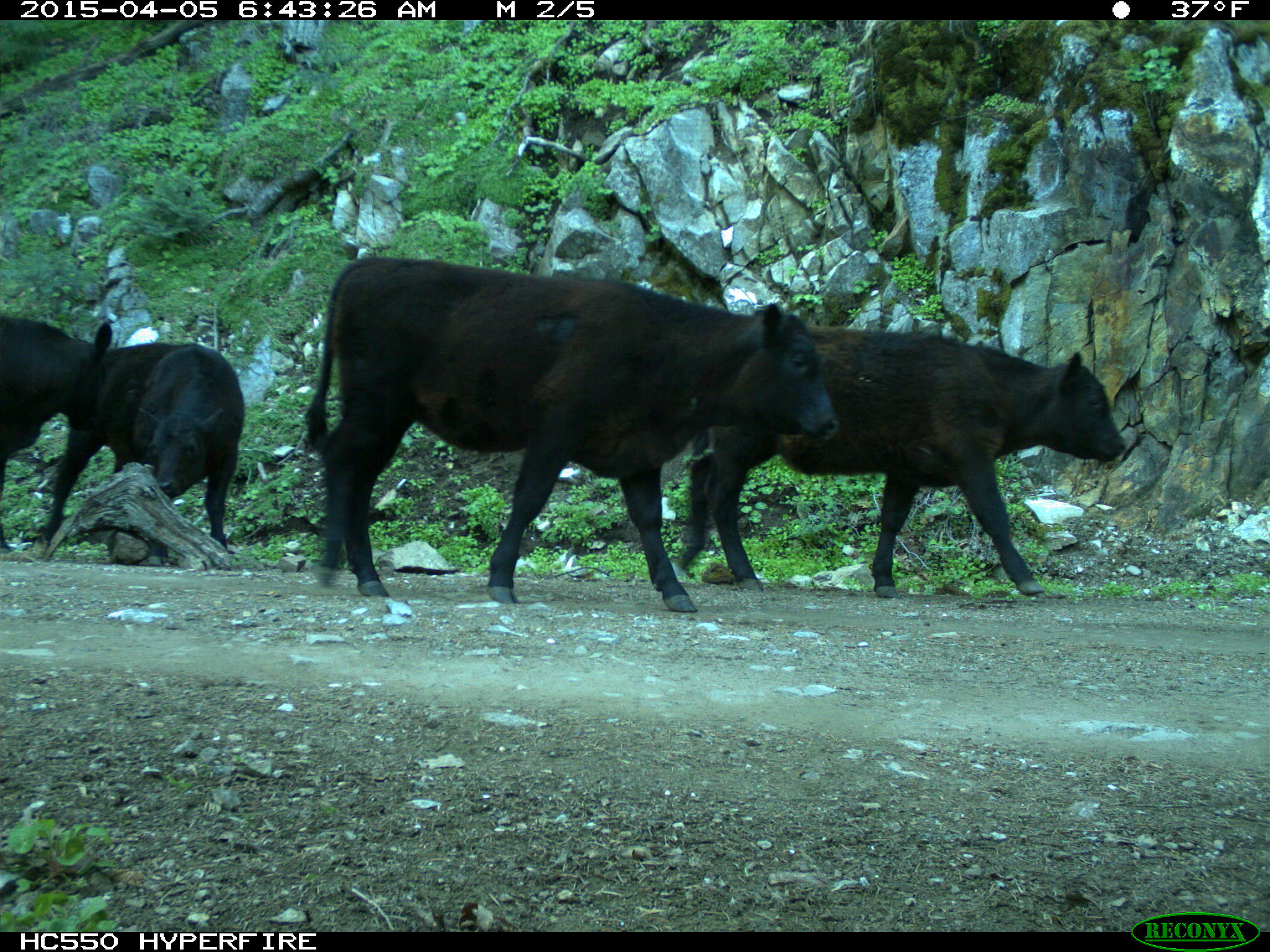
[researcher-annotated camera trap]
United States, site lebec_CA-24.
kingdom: Animalia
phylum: Chordata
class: Mammalia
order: Artiodactyla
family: Bovidae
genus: Bos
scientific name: Bos taurus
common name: domestic cow